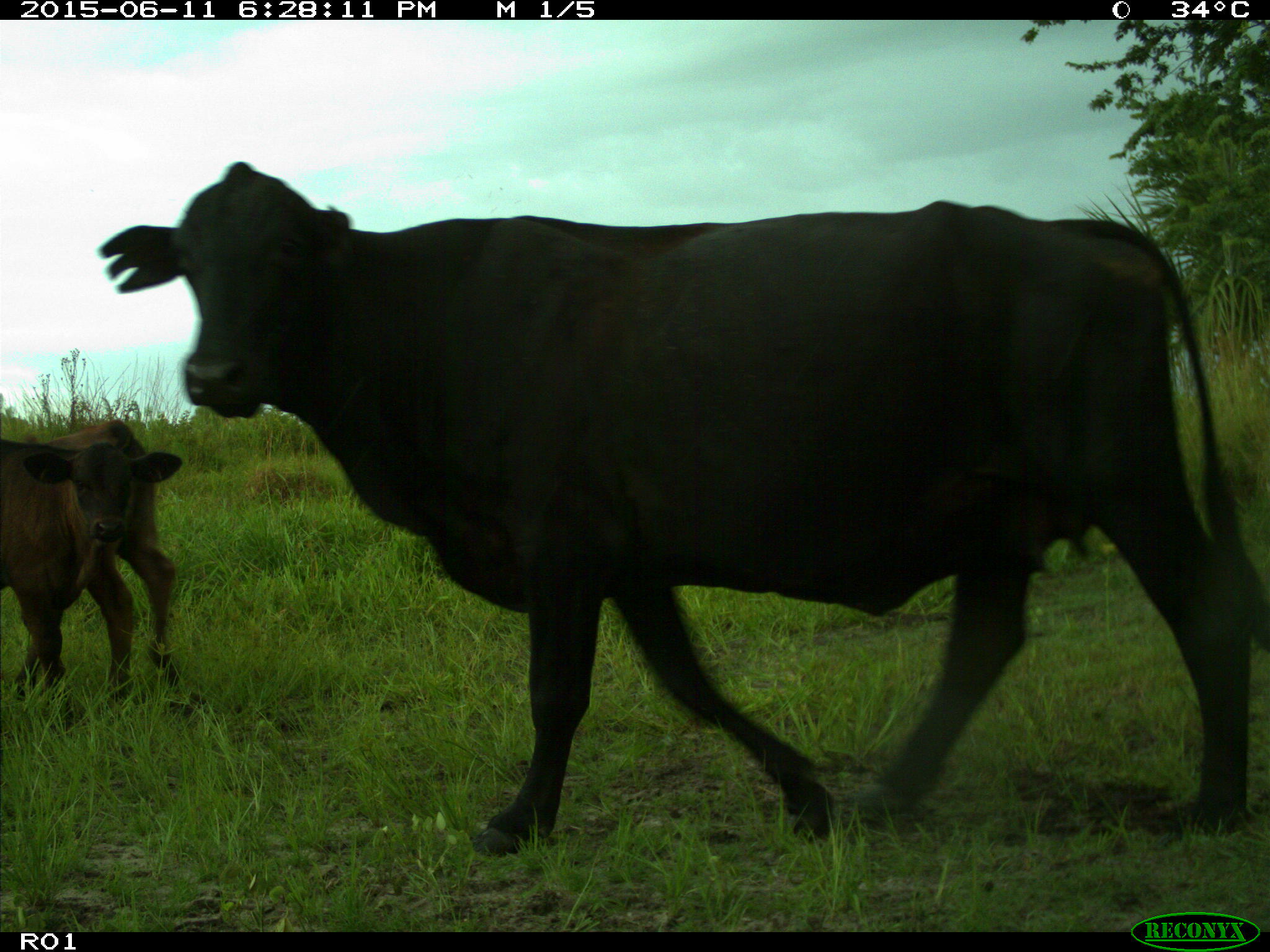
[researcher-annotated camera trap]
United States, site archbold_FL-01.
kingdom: Animalia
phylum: Chordata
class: Mammalia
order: Artiodactyla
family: Bovidae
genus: Bos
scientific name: Bos taurus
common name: domestic cow